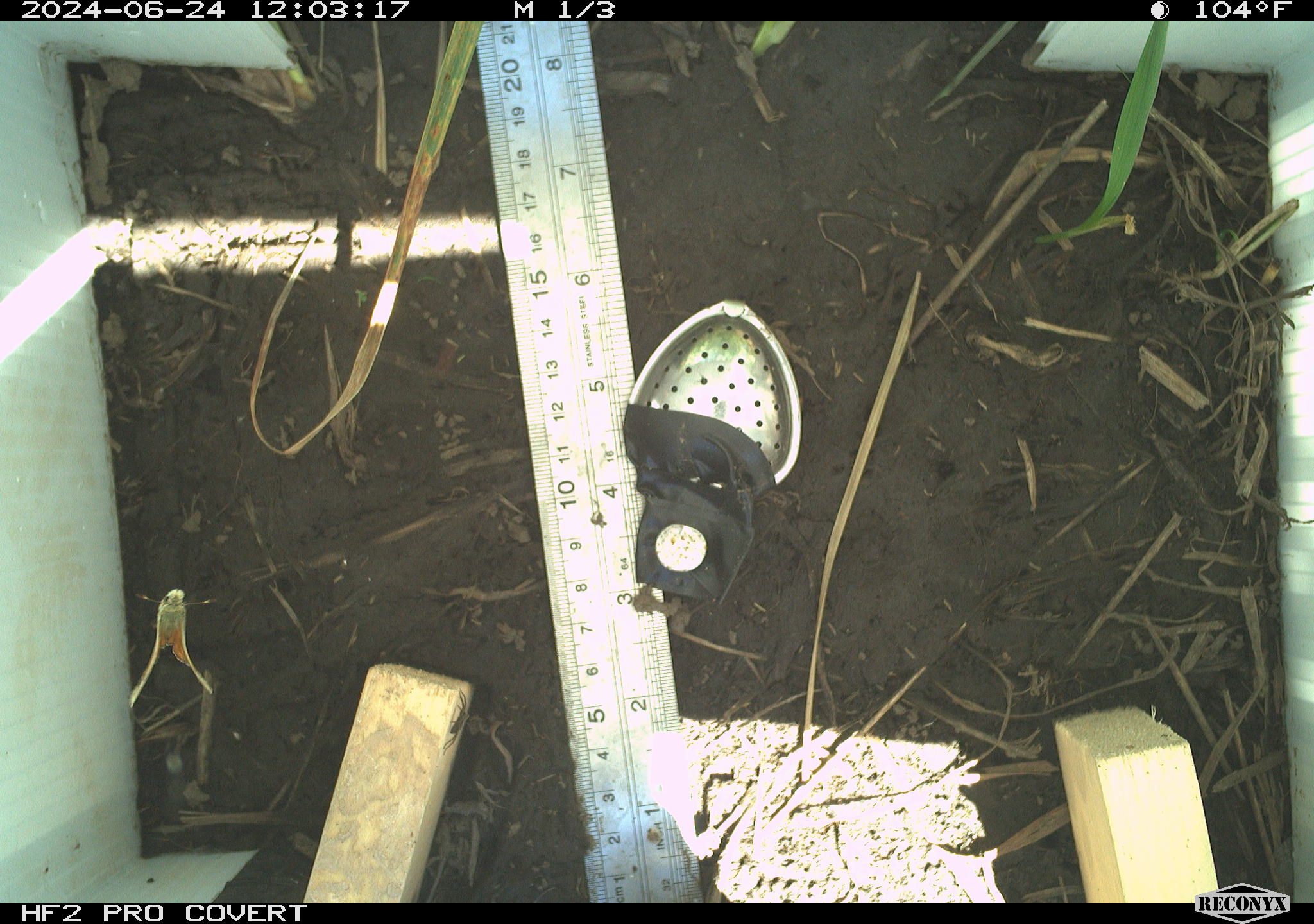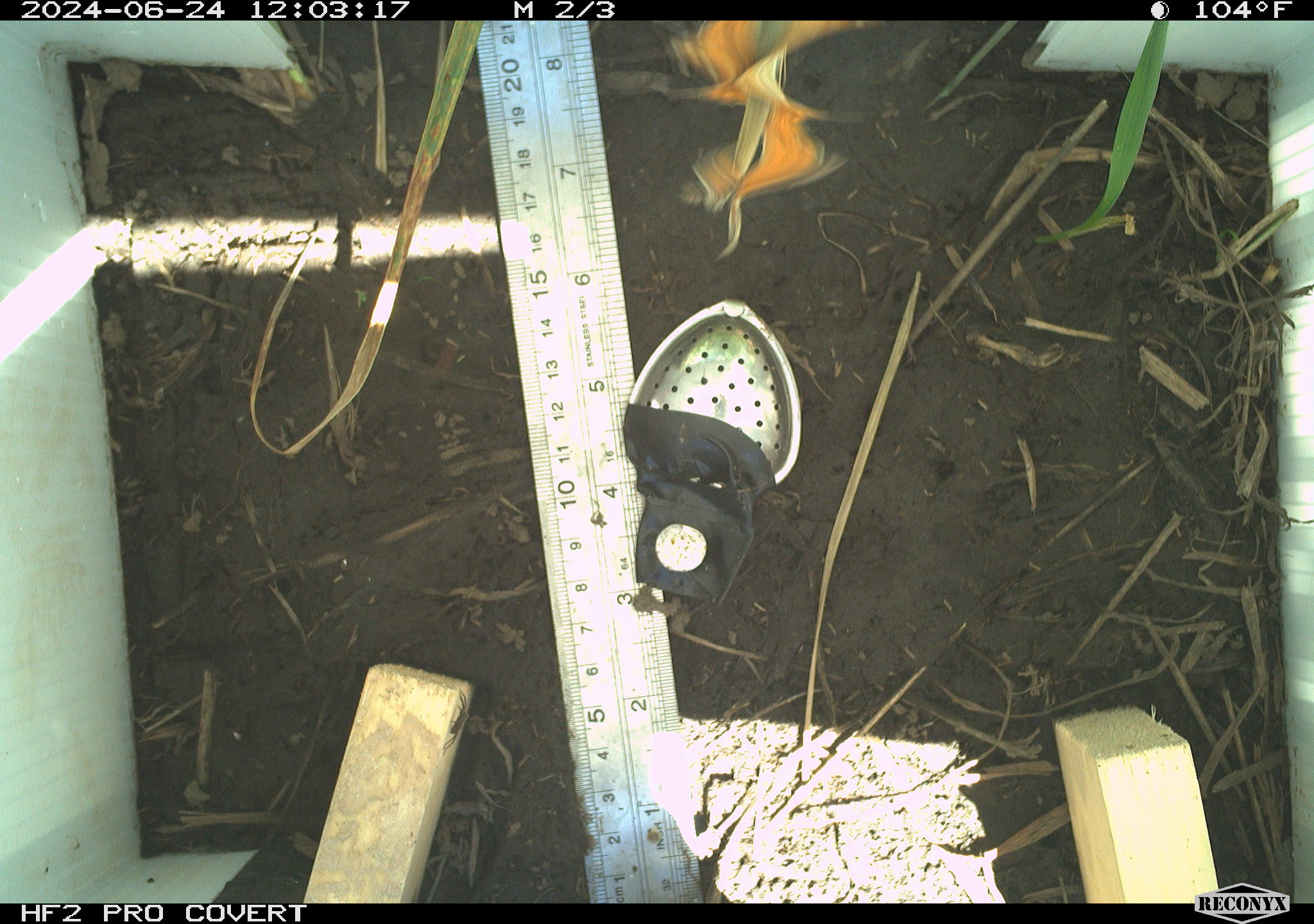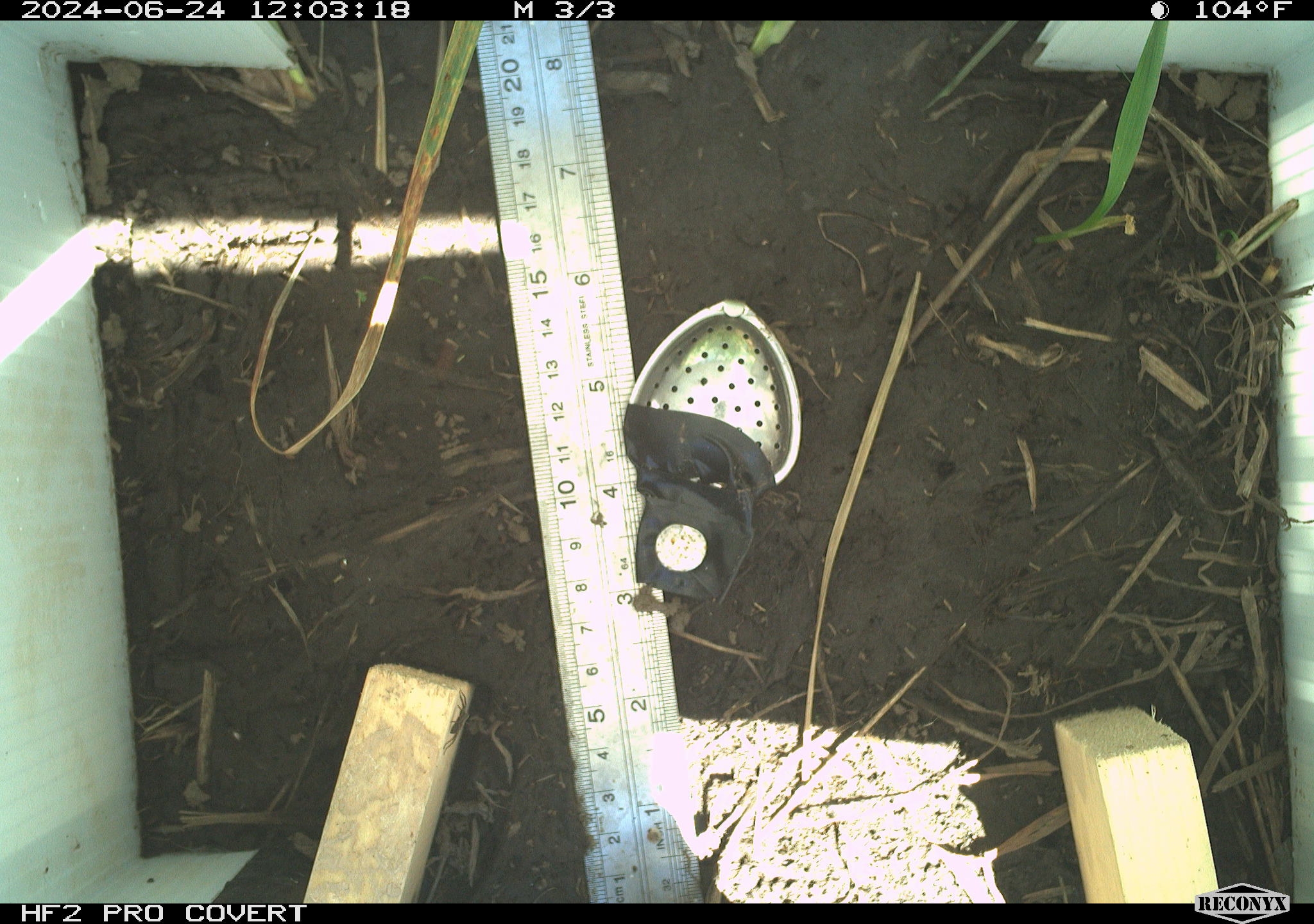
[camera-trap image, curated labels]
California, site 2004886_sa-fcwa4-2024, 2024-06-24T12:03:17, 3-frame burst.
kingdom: Animalia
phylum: Arthropoda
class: Insecta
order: Lepidoptera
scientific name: Lepidoptera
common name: butterflies and moths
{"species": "butterflies and moths (Lepidoptera)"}